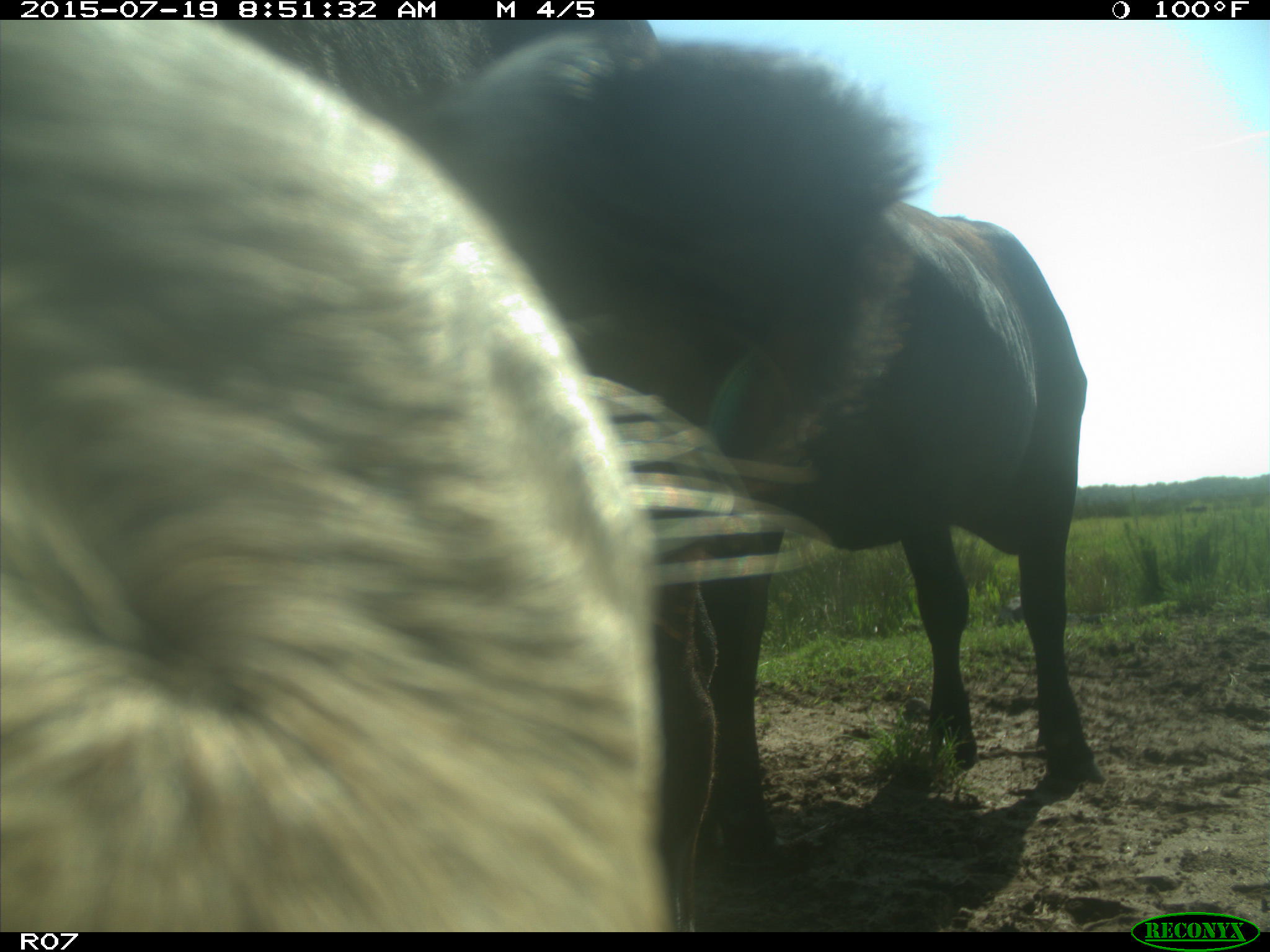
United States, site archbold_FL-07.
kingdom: Animalia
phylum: Chordata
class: Mammalia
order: Artiodactyla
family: Bovidae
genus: Bos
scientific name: Bos taurus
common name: domestic cow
Bos taurus (domestic cow).